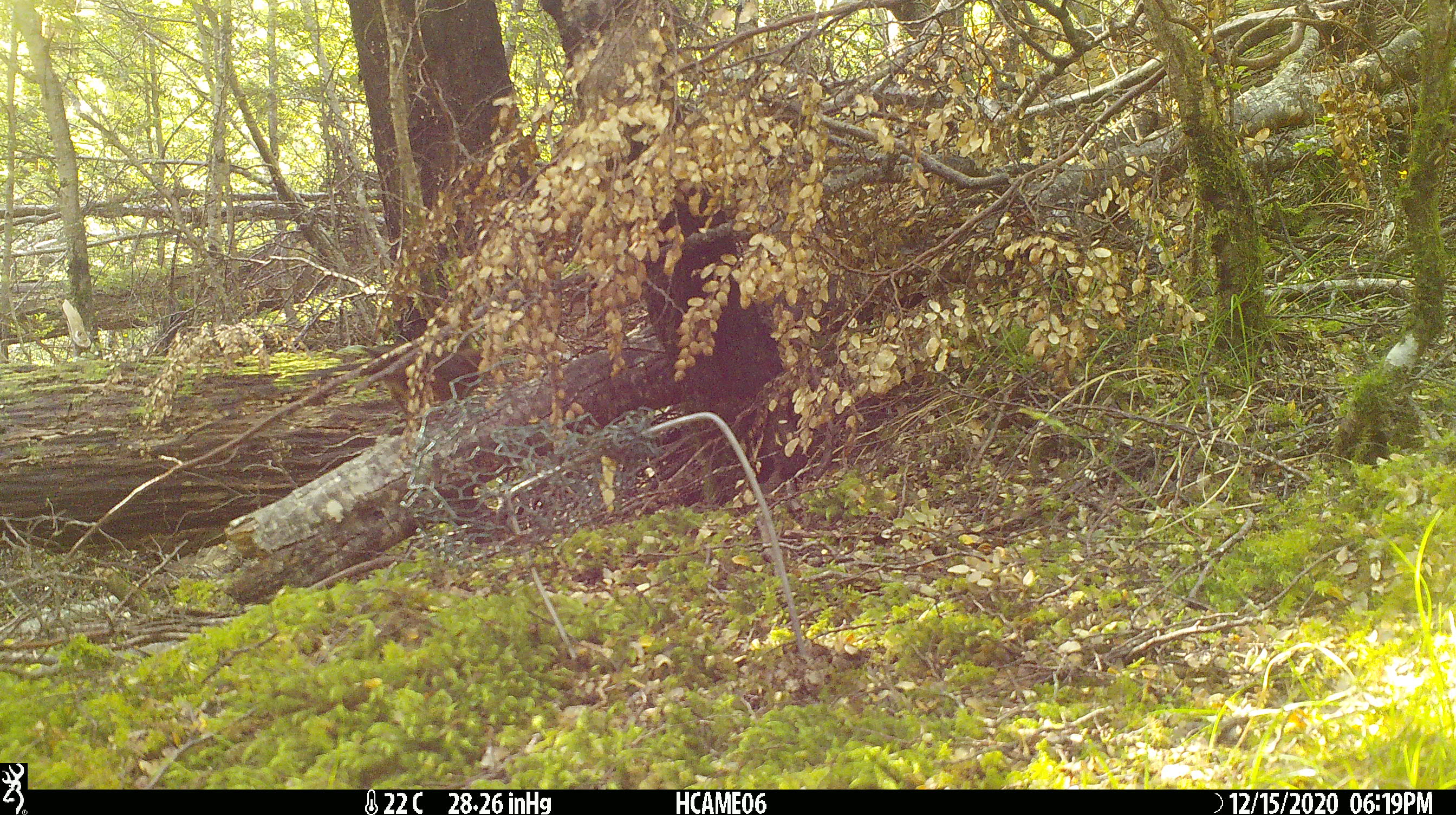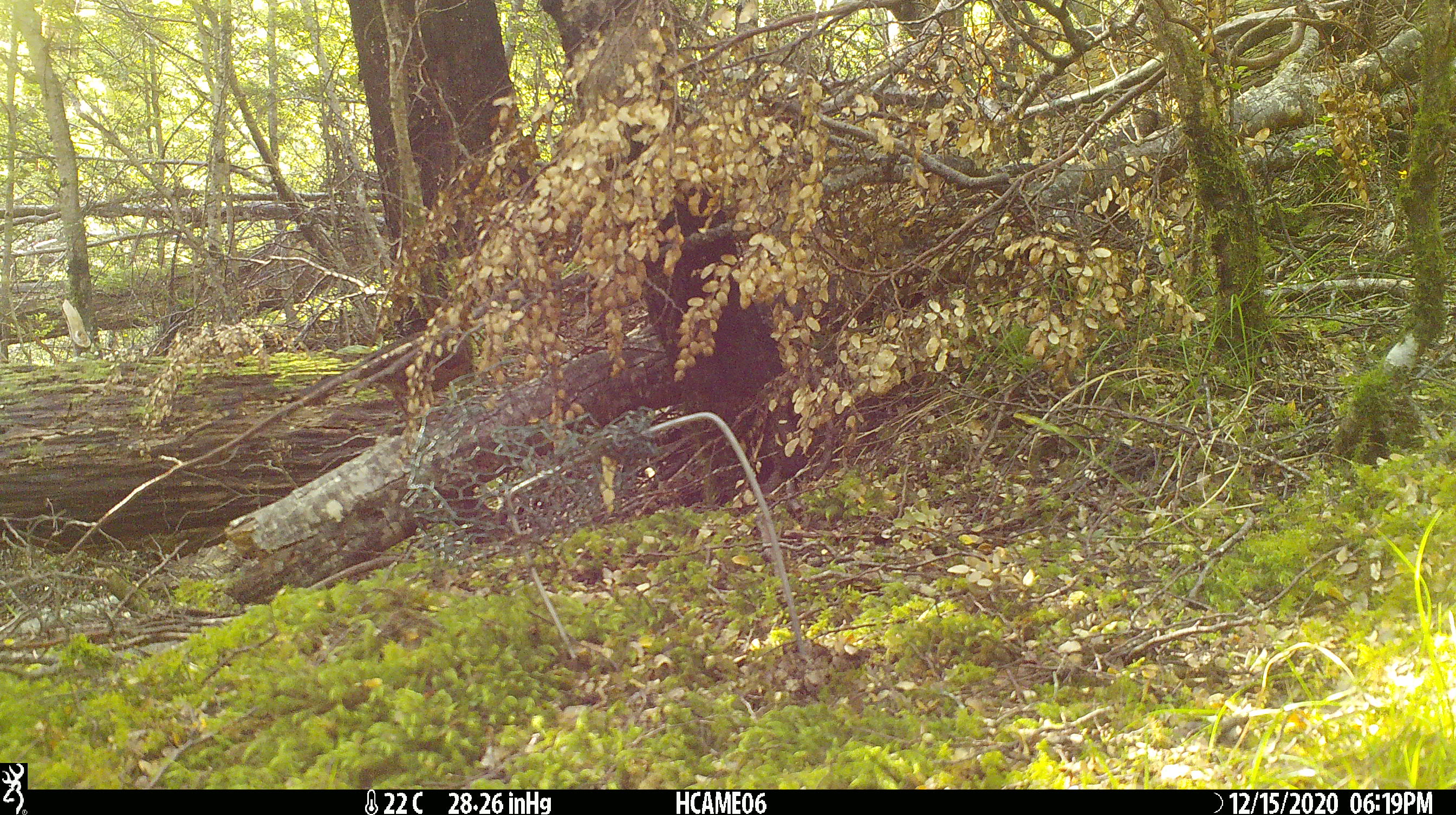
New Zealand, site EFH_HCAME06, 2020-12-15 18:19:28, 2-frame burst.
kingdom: Animalia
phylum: Chordata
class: Aves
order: Passeriformes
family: Turdidae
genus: Turdus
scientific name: Turdus merula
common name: eurasian blackbird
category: blackbird